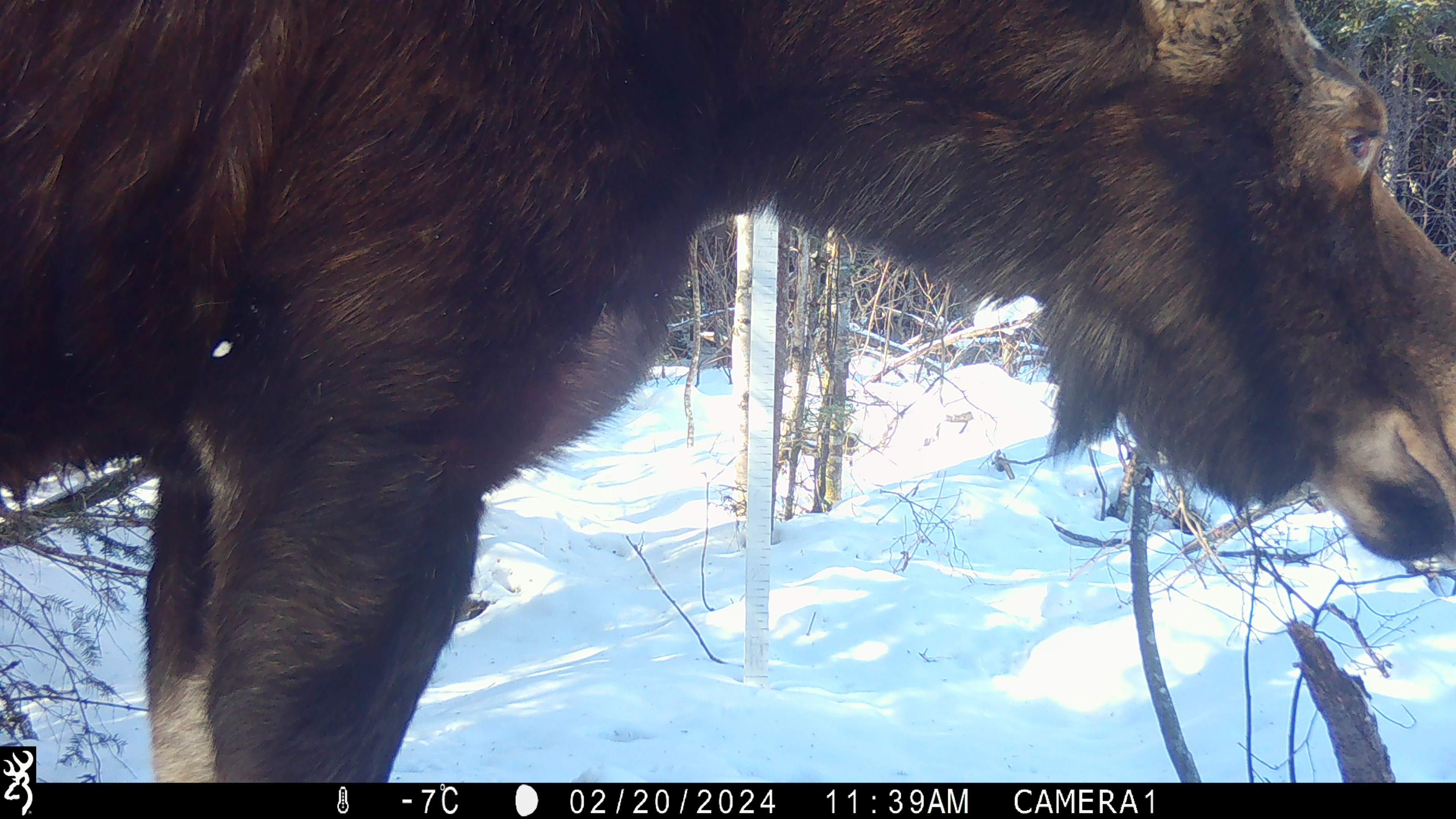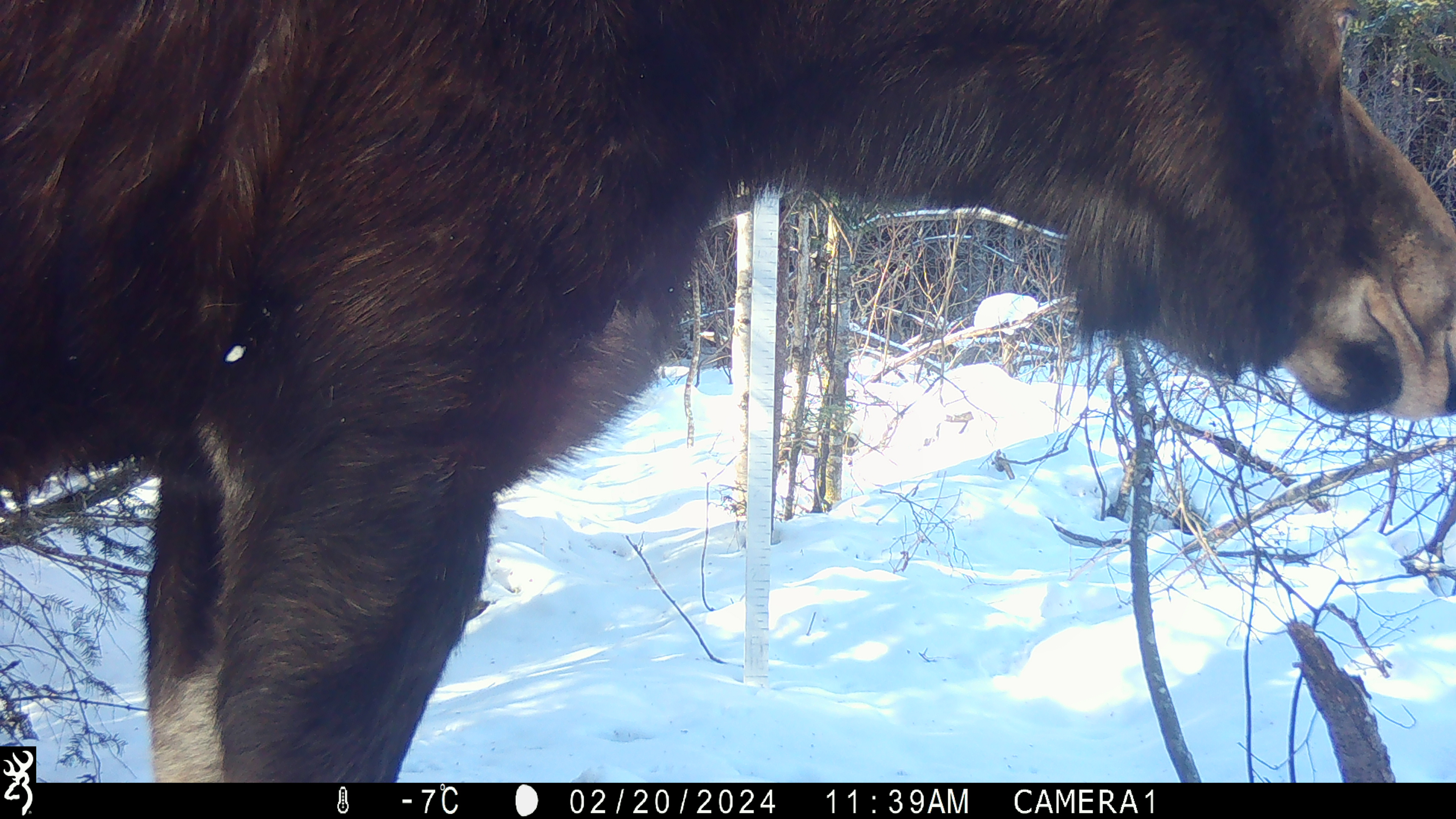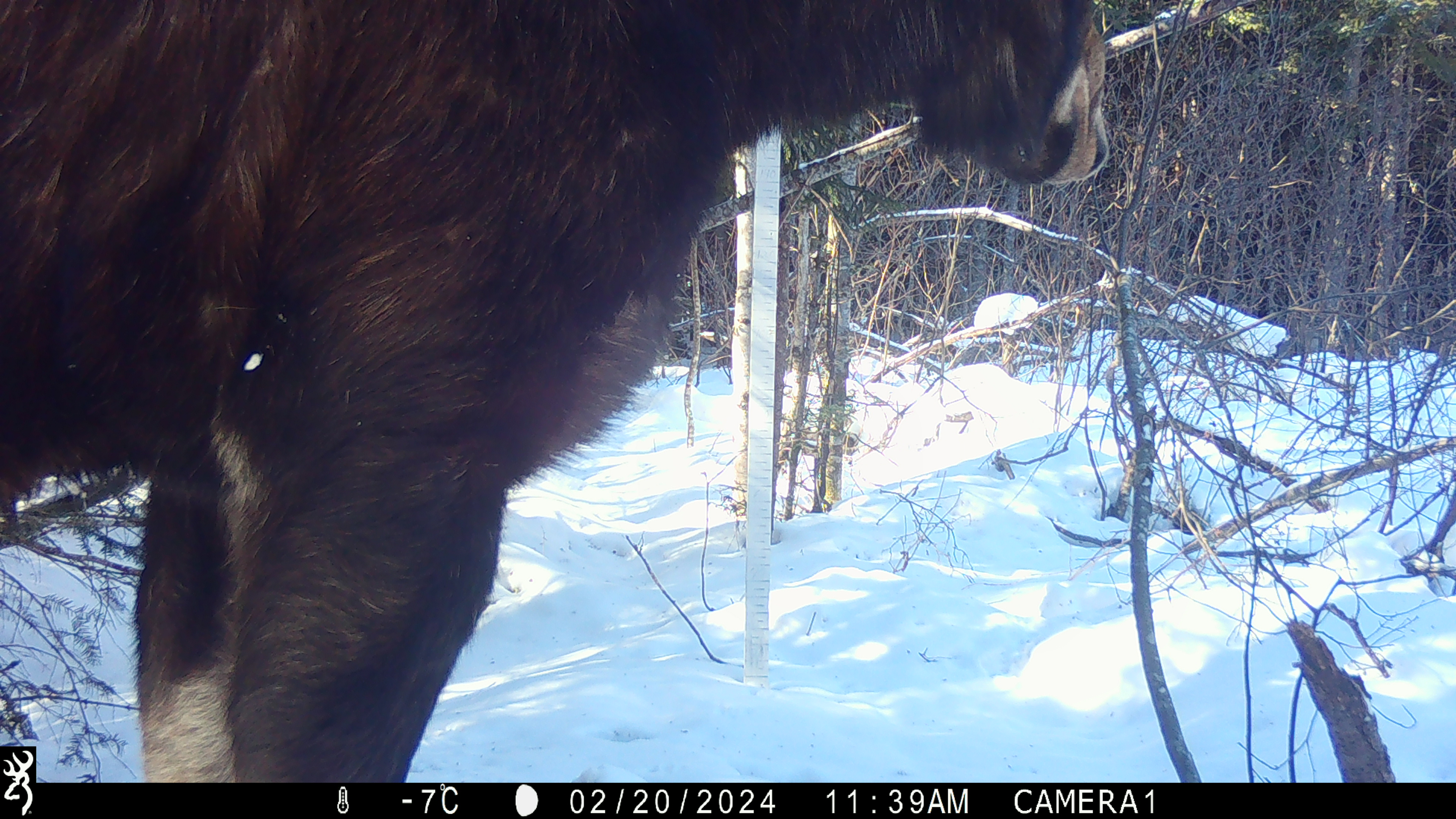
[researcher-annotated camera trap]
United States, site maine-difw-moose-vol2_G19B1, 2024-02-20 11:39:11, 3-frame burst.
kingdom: Animalia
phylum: Chordata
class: Mammalia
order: Artiodactyla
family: Cervidae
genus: Alces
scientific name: Alces alces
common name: moose